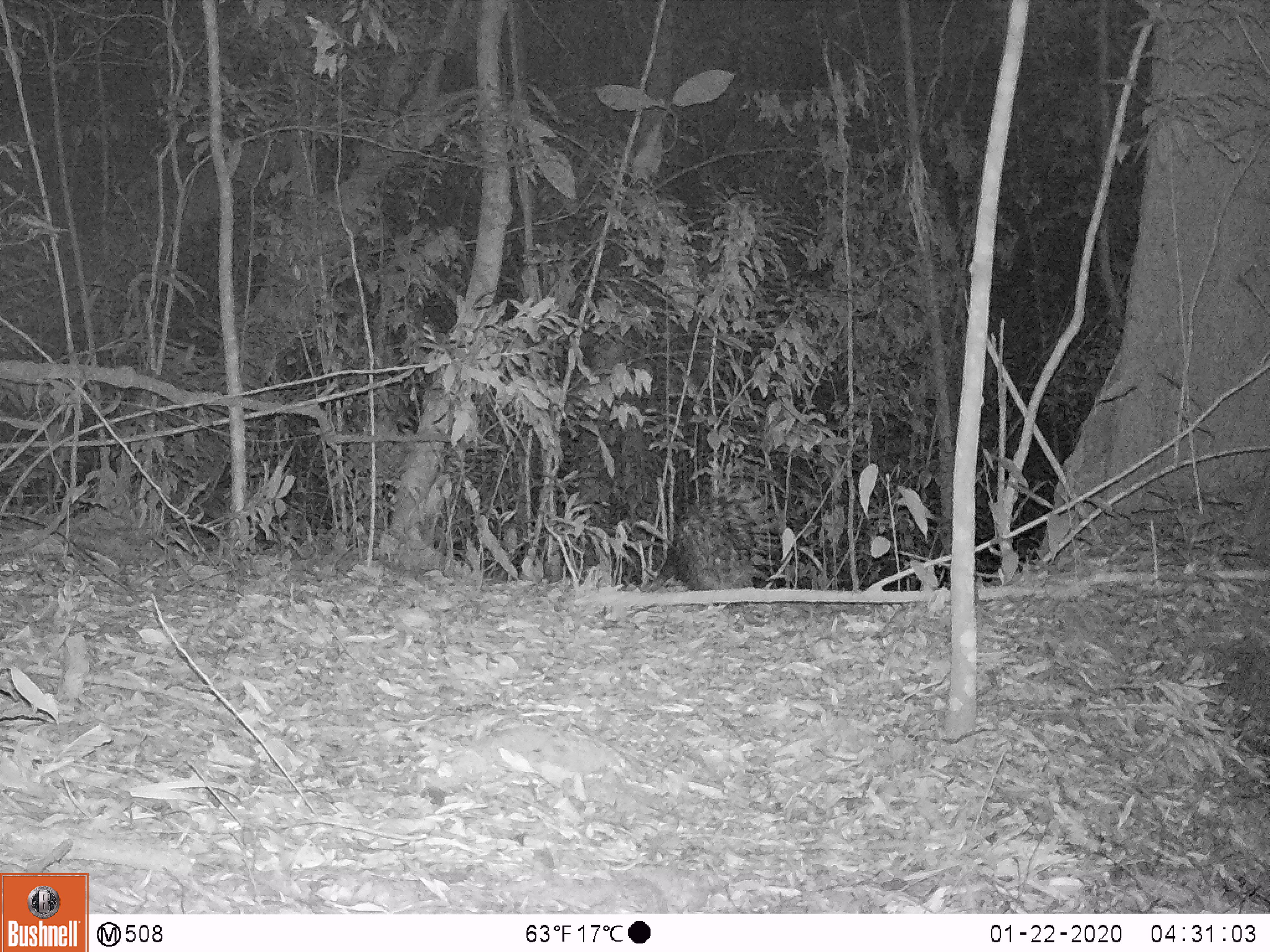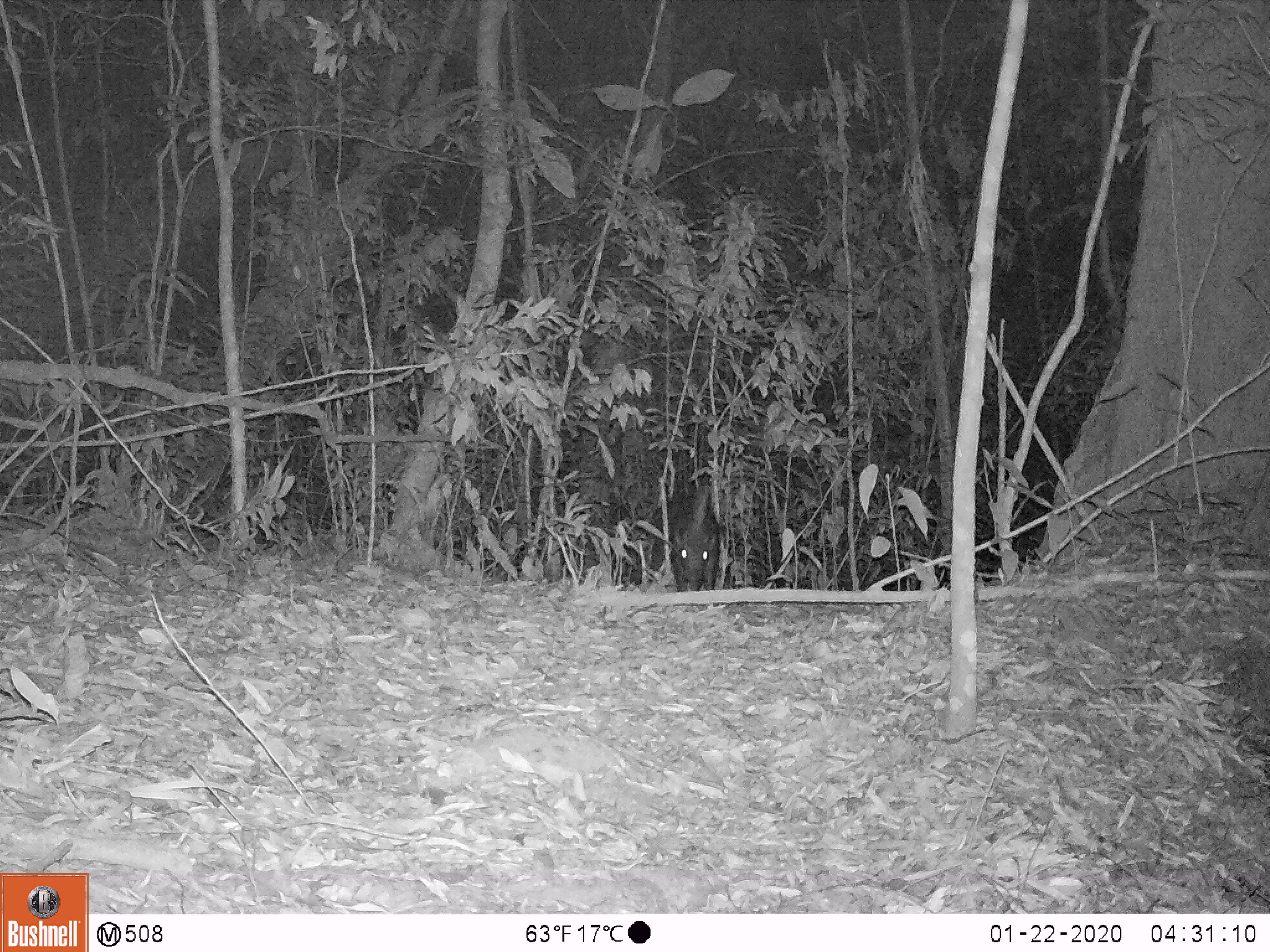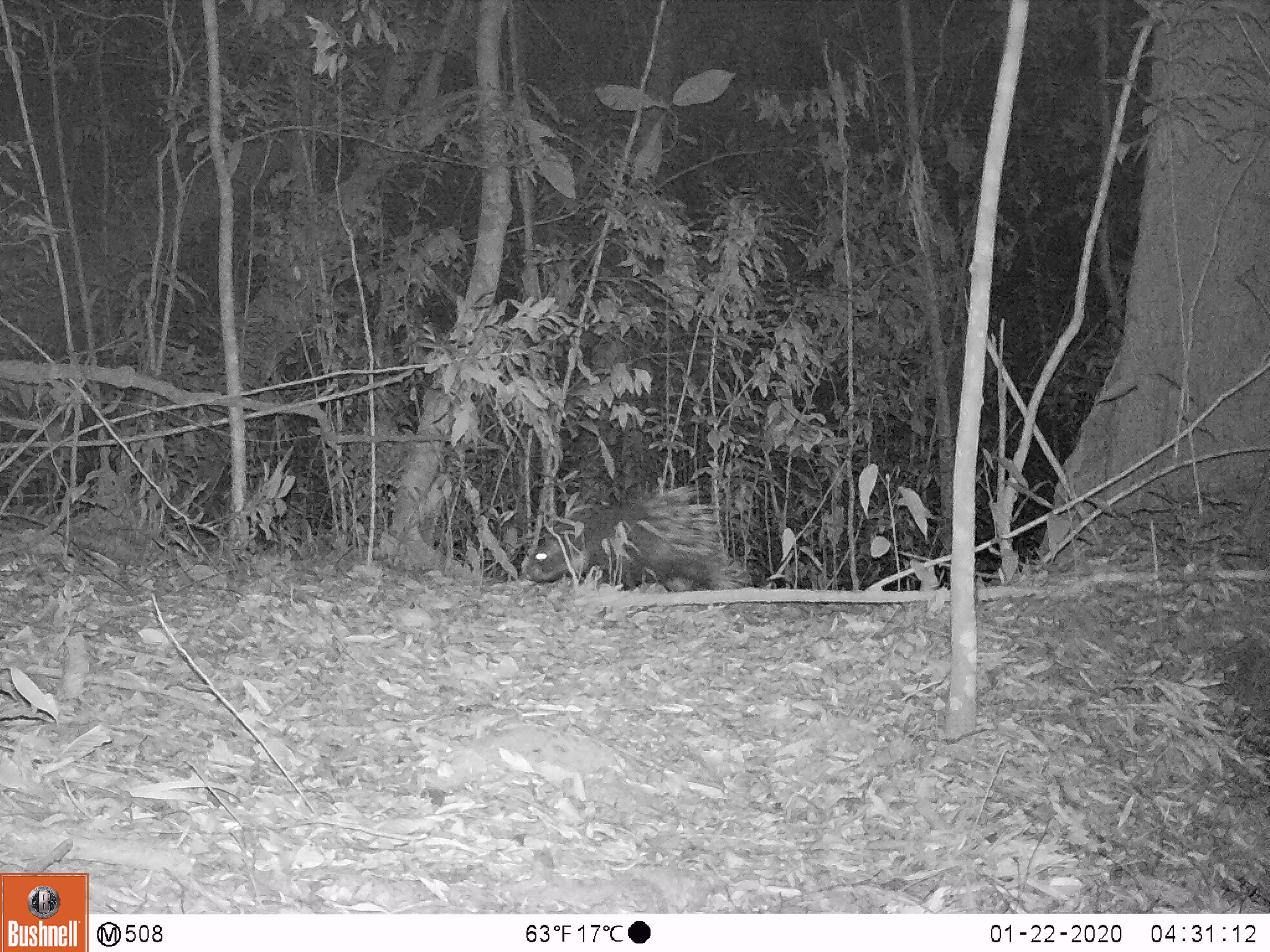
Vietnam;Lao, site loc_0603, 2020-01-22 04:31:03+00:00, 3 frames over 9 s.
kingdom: Animalia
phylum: Chordata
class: Mammalia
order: Rodentia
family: Hystricidae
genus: Hystrix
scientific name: Hystrix brachyura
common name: malayan porcupine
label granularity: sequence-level